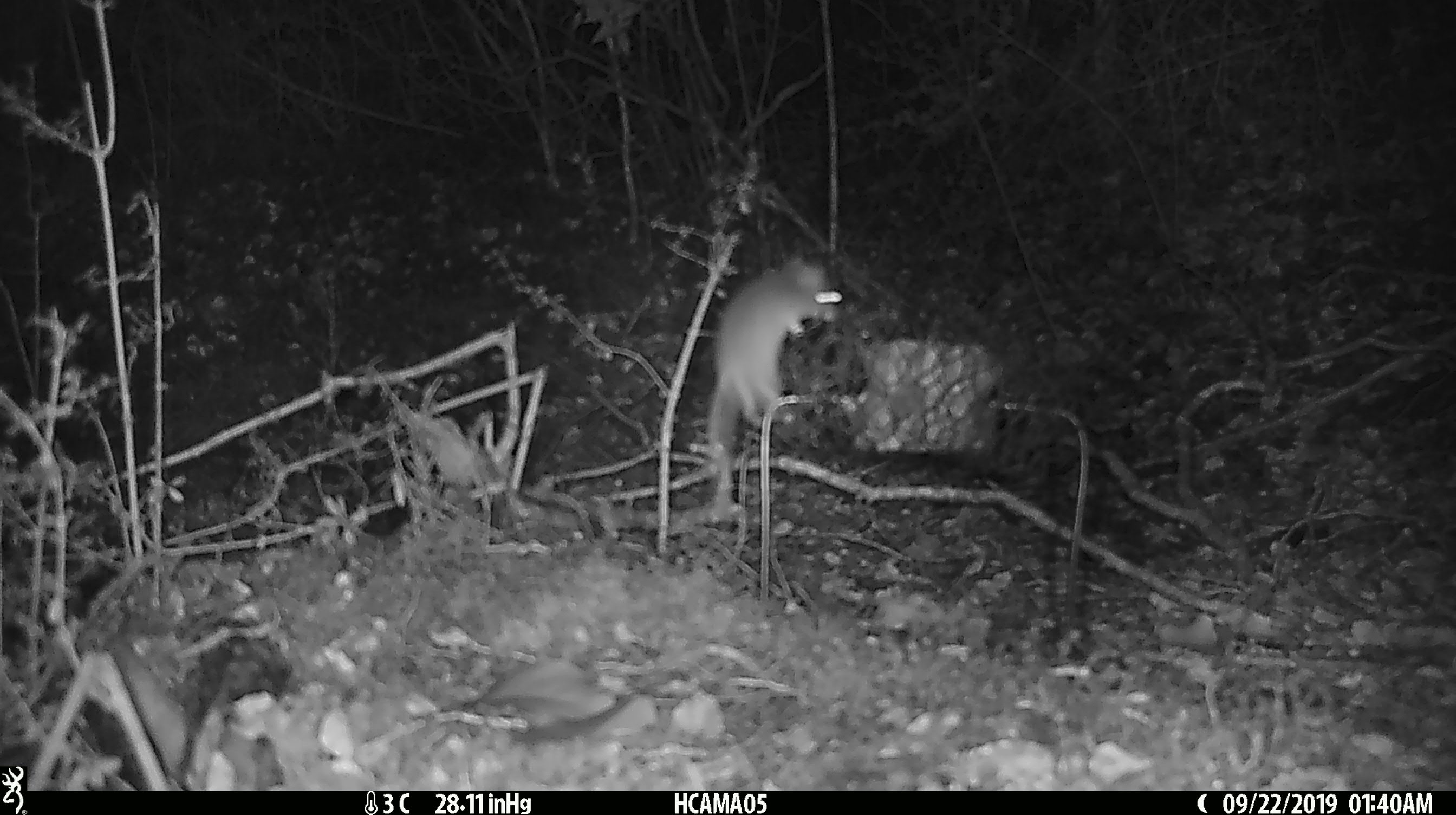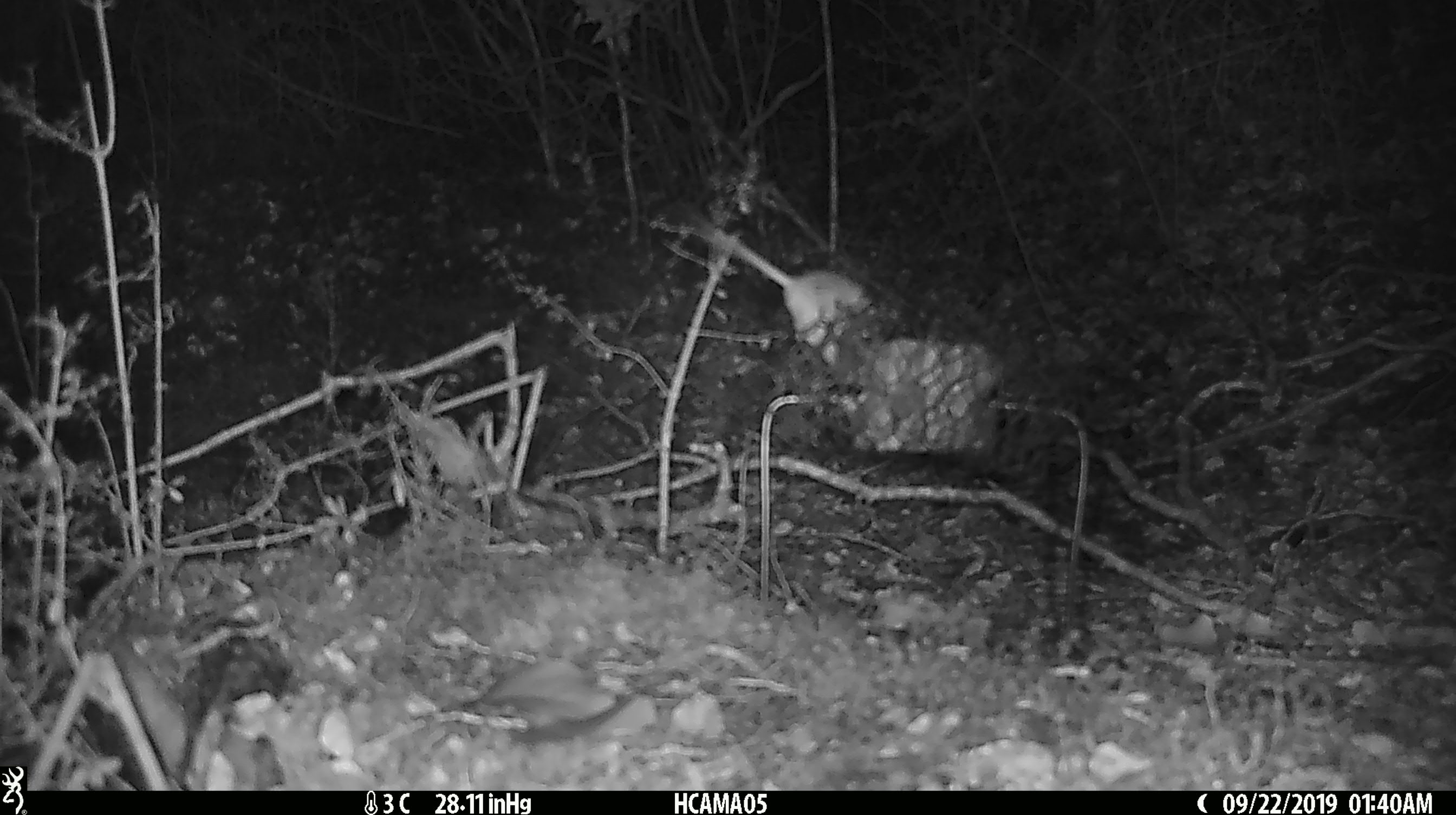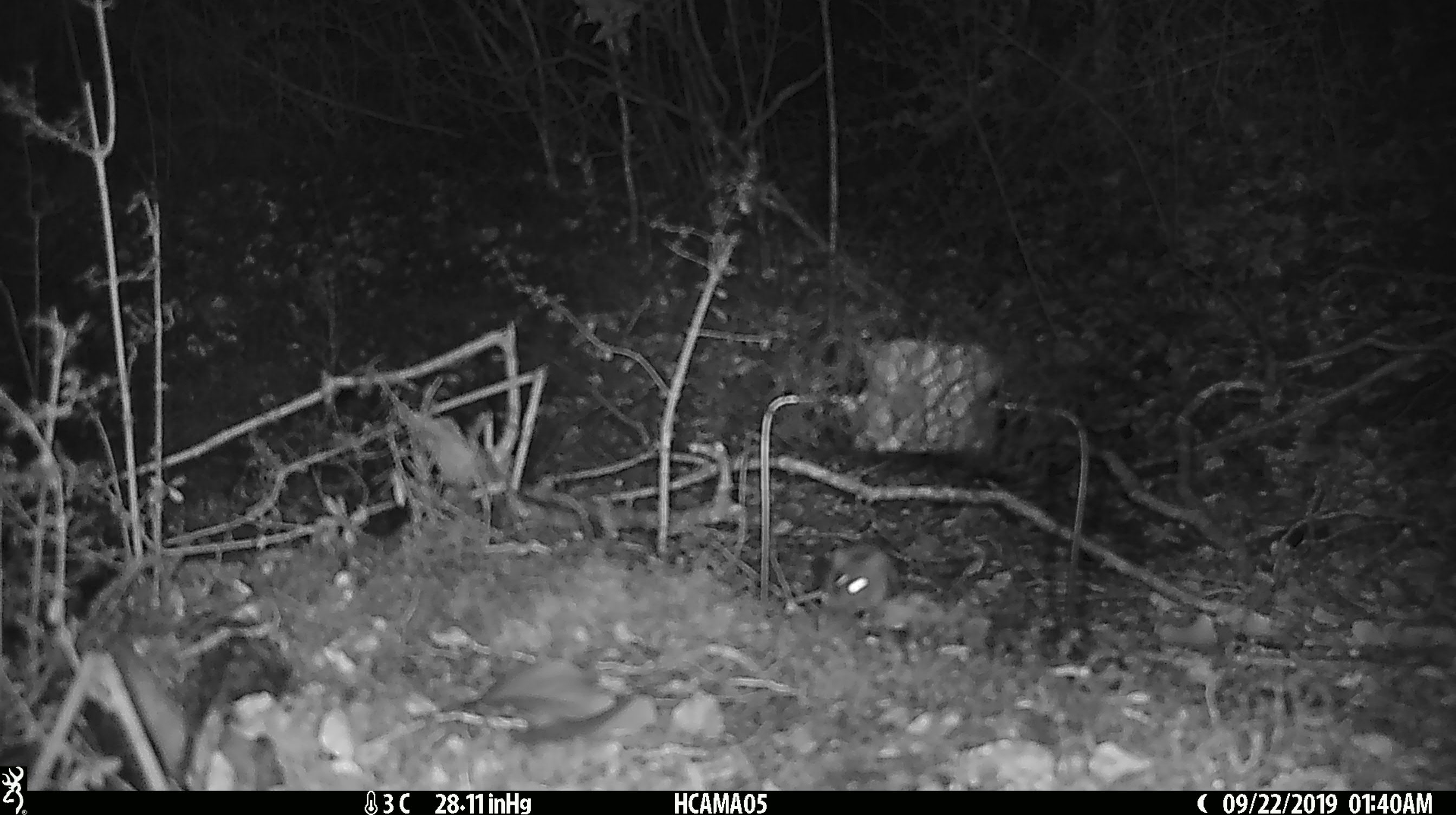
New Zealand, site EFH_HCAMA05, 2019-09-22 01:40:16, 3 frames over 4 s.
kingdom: Animalia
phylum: Chordata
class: Mammalia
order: Rodentia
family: Muridae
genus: Mus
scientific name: Mus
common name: mouse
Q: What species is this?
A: Mouse (Mus).